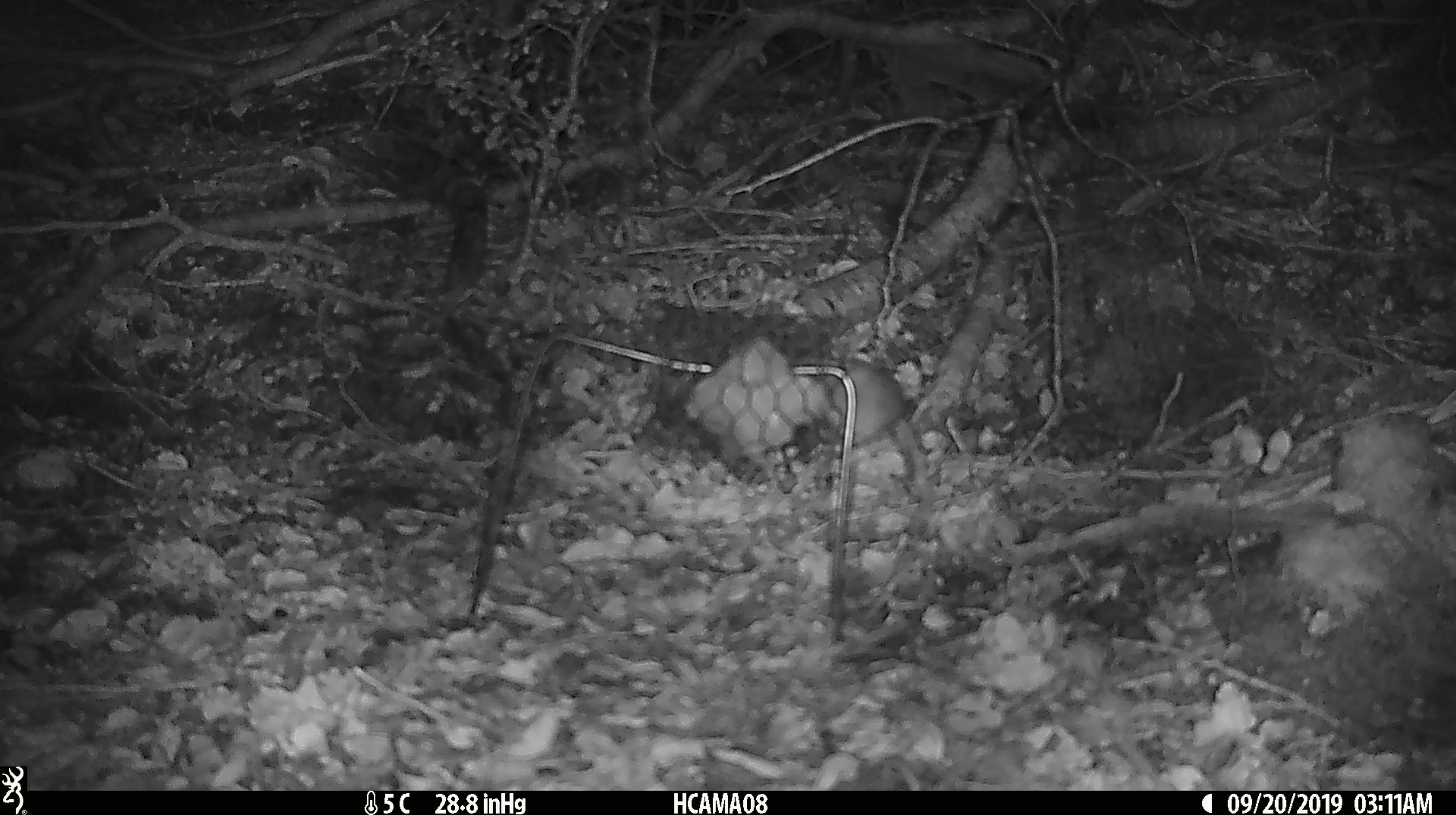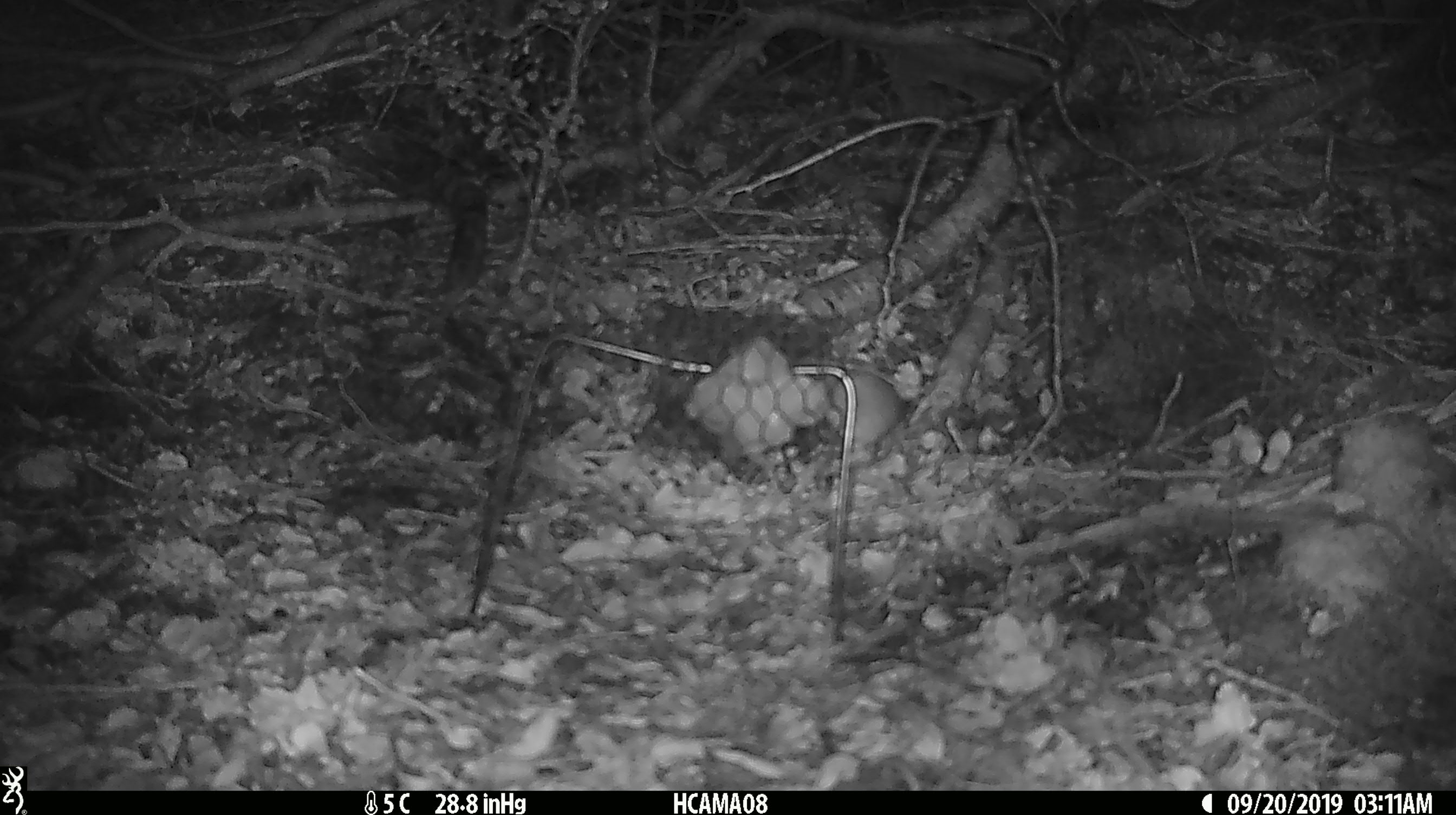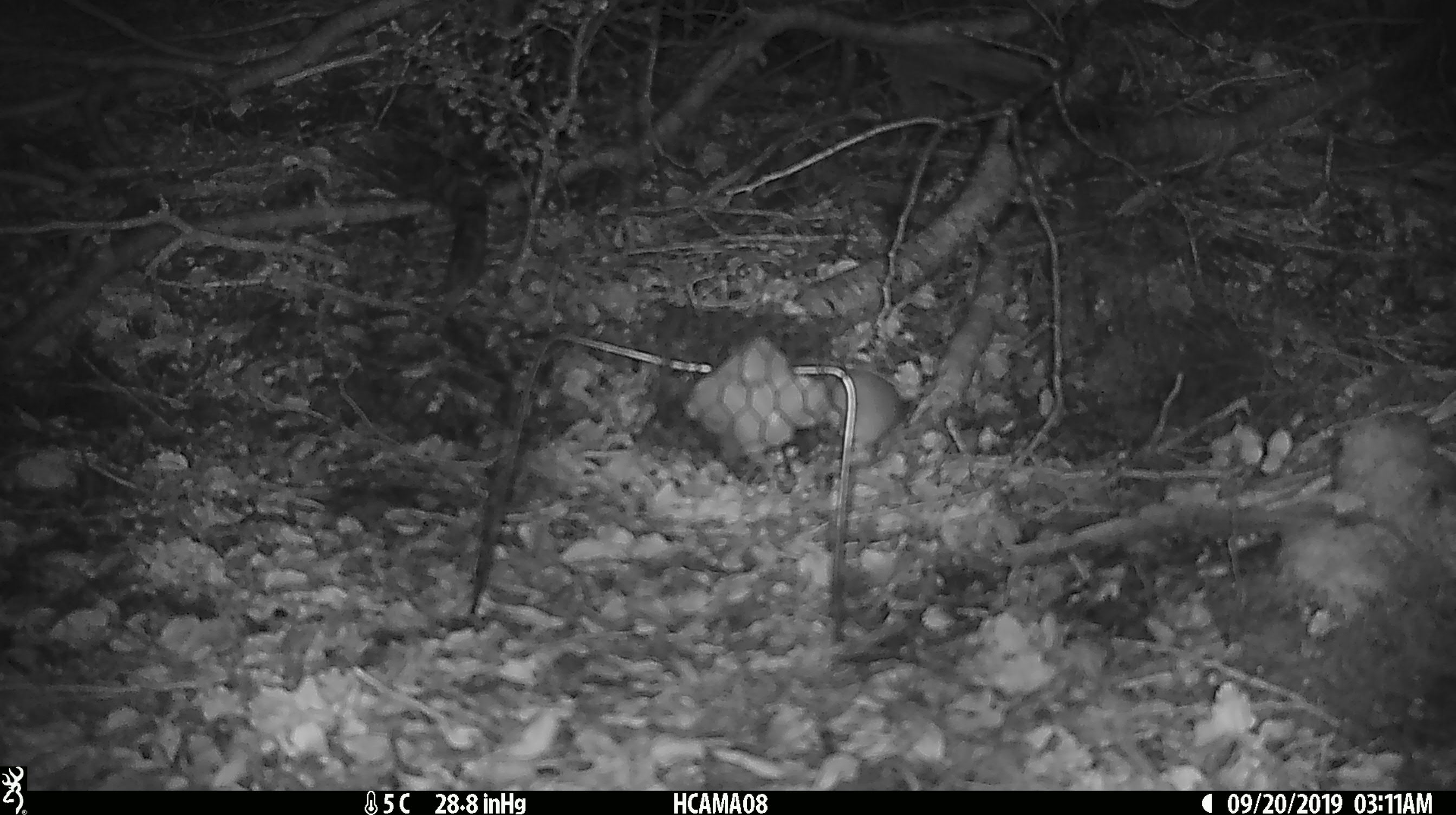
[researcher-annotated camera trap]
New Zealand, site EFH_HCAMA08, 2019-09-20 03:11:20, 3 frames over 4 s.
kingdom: Animalia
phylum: Chordata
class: Mammalia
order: Rodentia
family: Muridae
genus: Mus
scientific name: Mus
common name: mouse